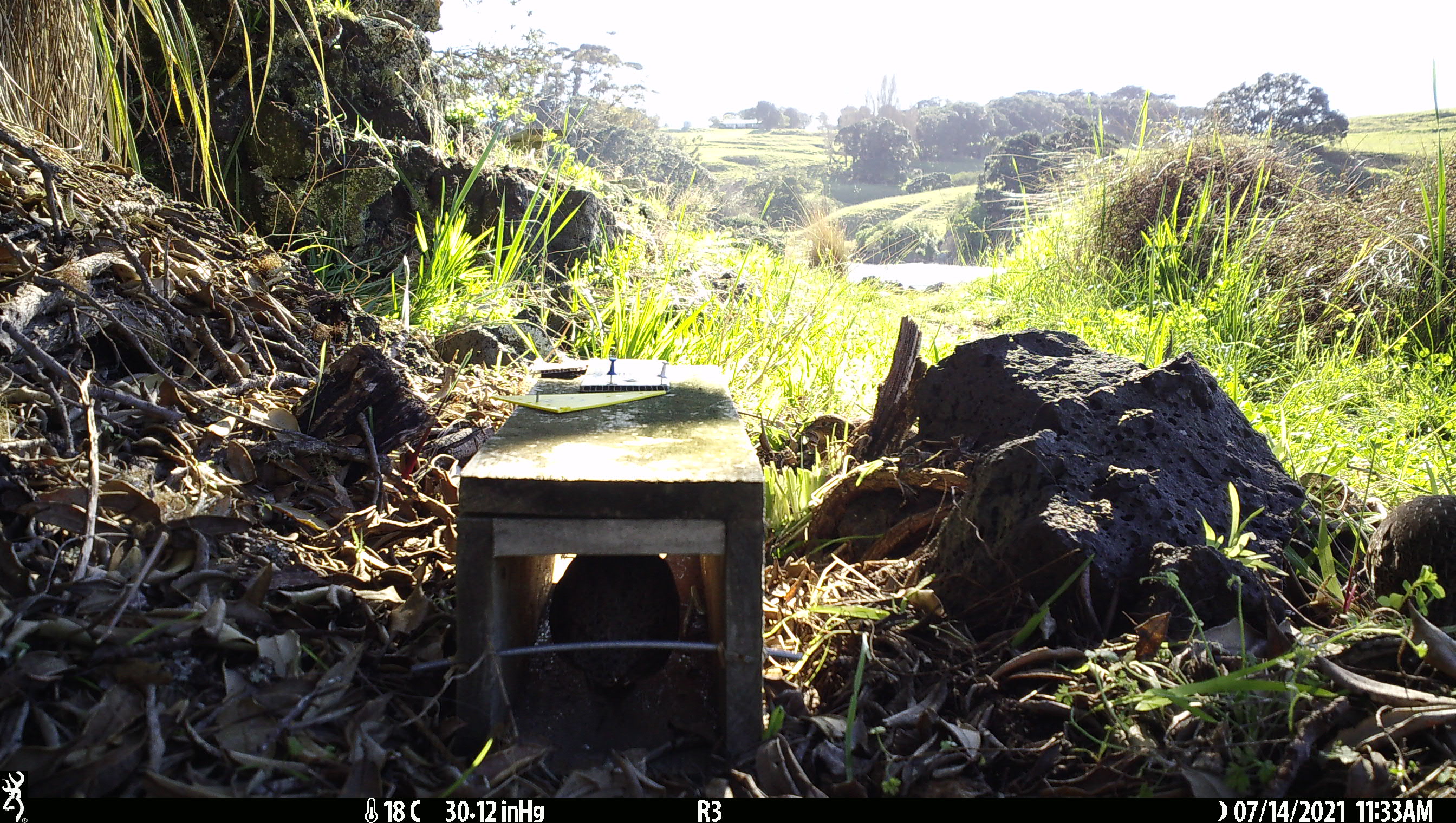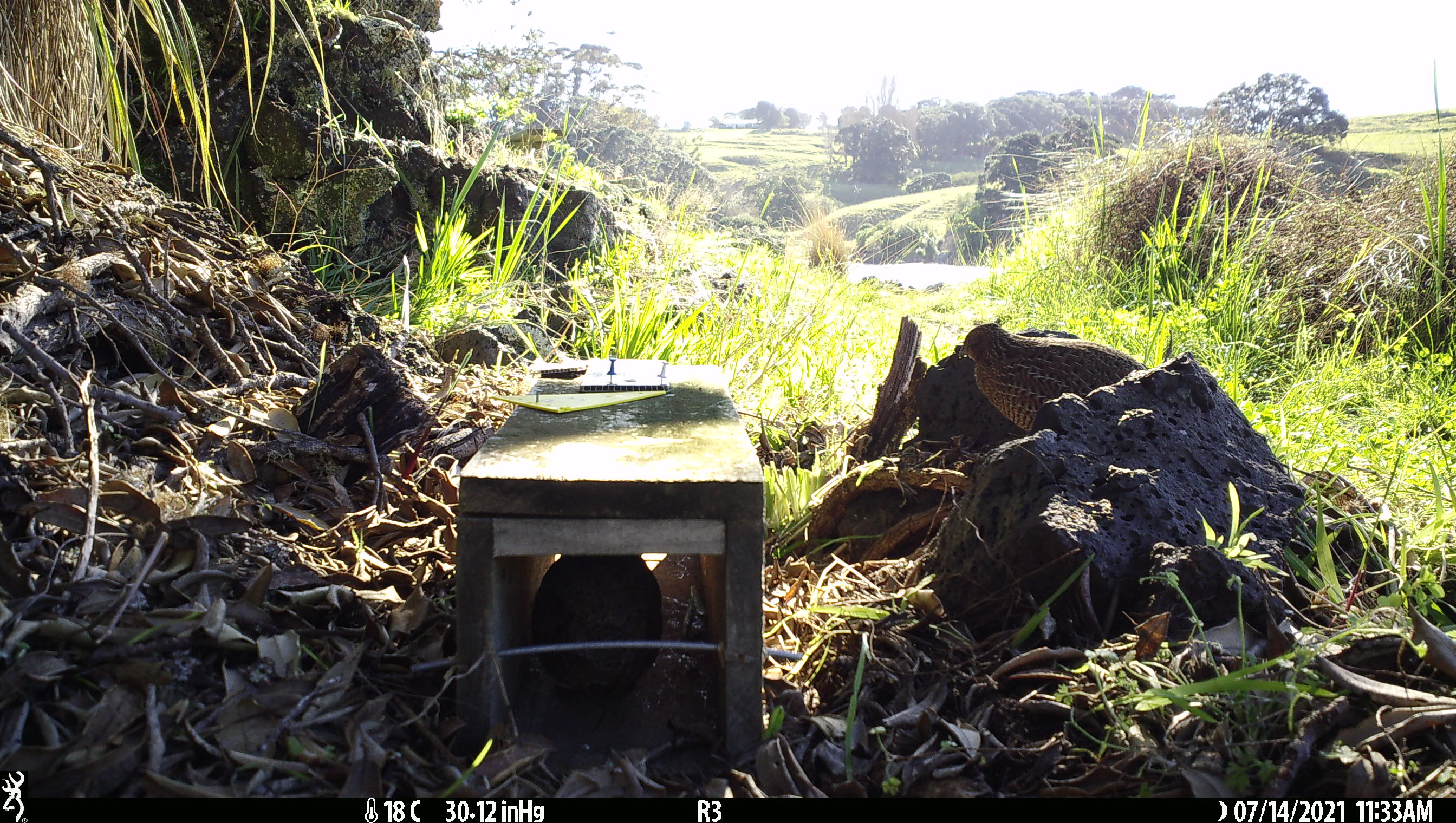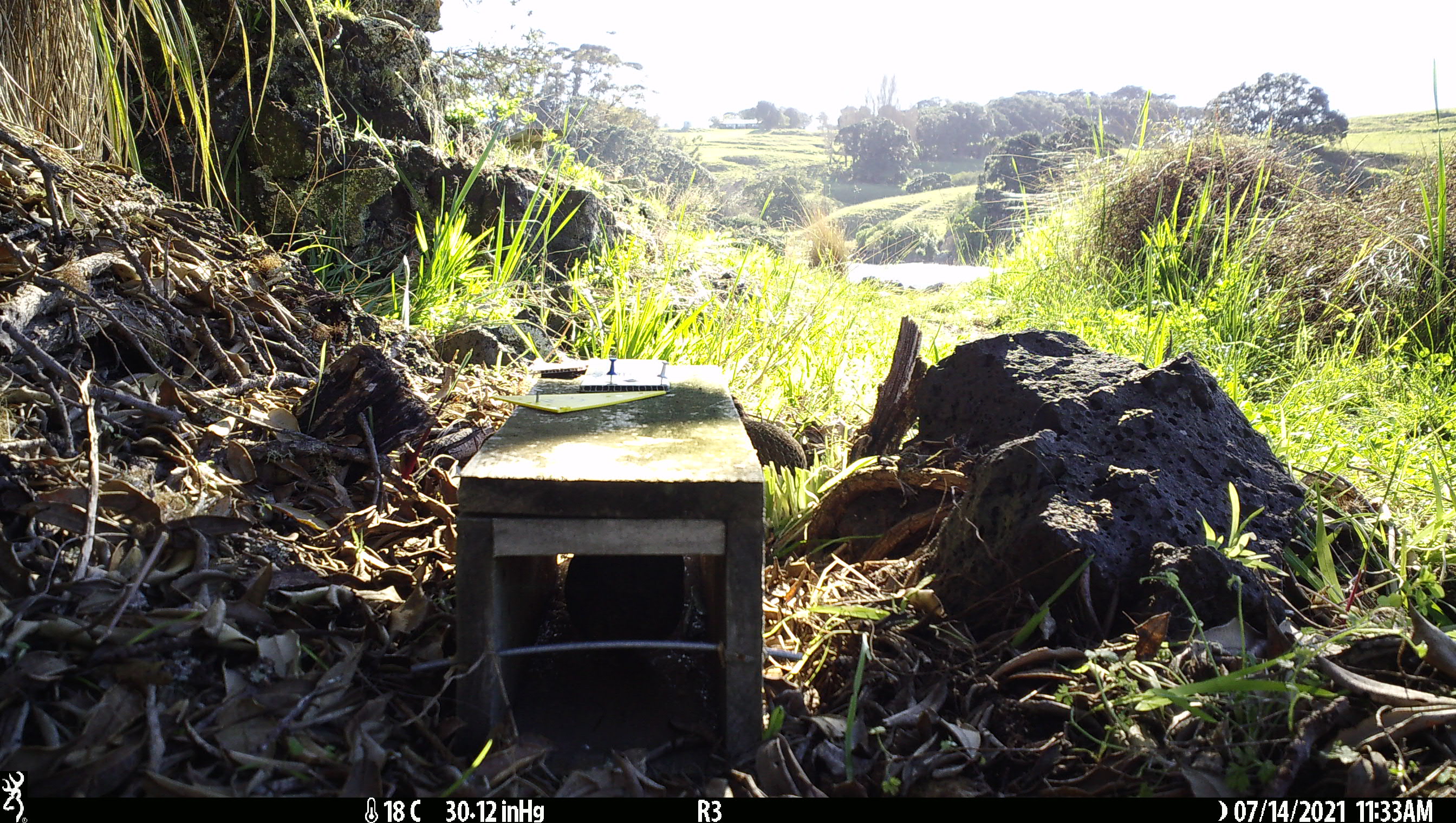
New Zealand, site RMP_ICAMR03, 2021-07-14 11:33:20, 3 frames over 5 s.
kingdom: Animalia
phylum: Chordata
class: Aves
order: Galliformes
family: Phasianidae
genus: Synoicus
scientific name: Synoicus ypsilophorus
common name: brown quail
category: quail brown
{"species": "quail brown (brown quail) (Synoicus ypsilophorus)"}